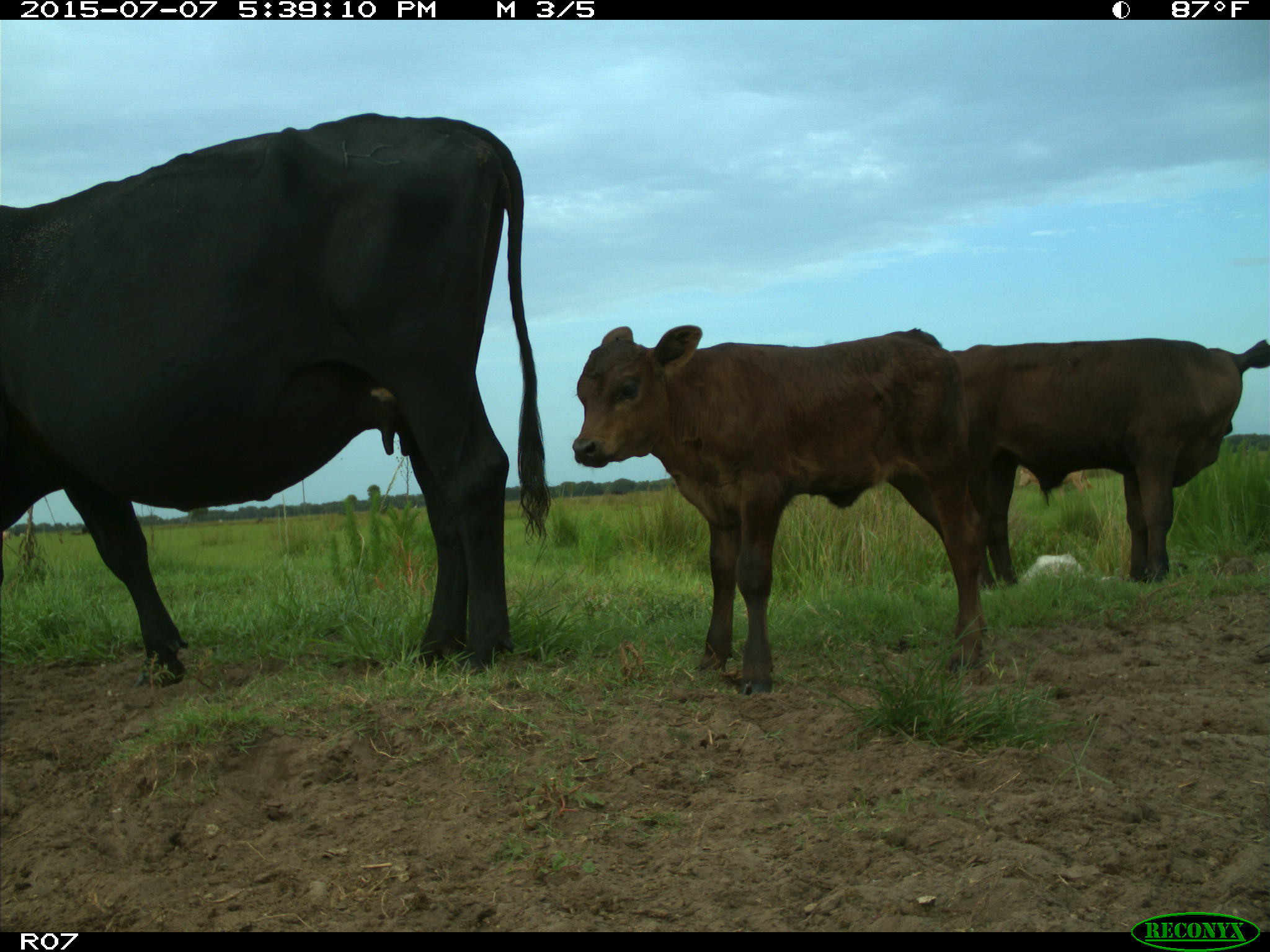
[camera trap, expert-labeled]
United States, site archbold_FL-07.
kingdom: Animalia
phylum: Chordata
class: Mammalia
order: Artiodactyla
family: Bovidae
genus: Bos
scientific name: Bos taurus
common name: domestic cow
Bos taurus (domestic cow).